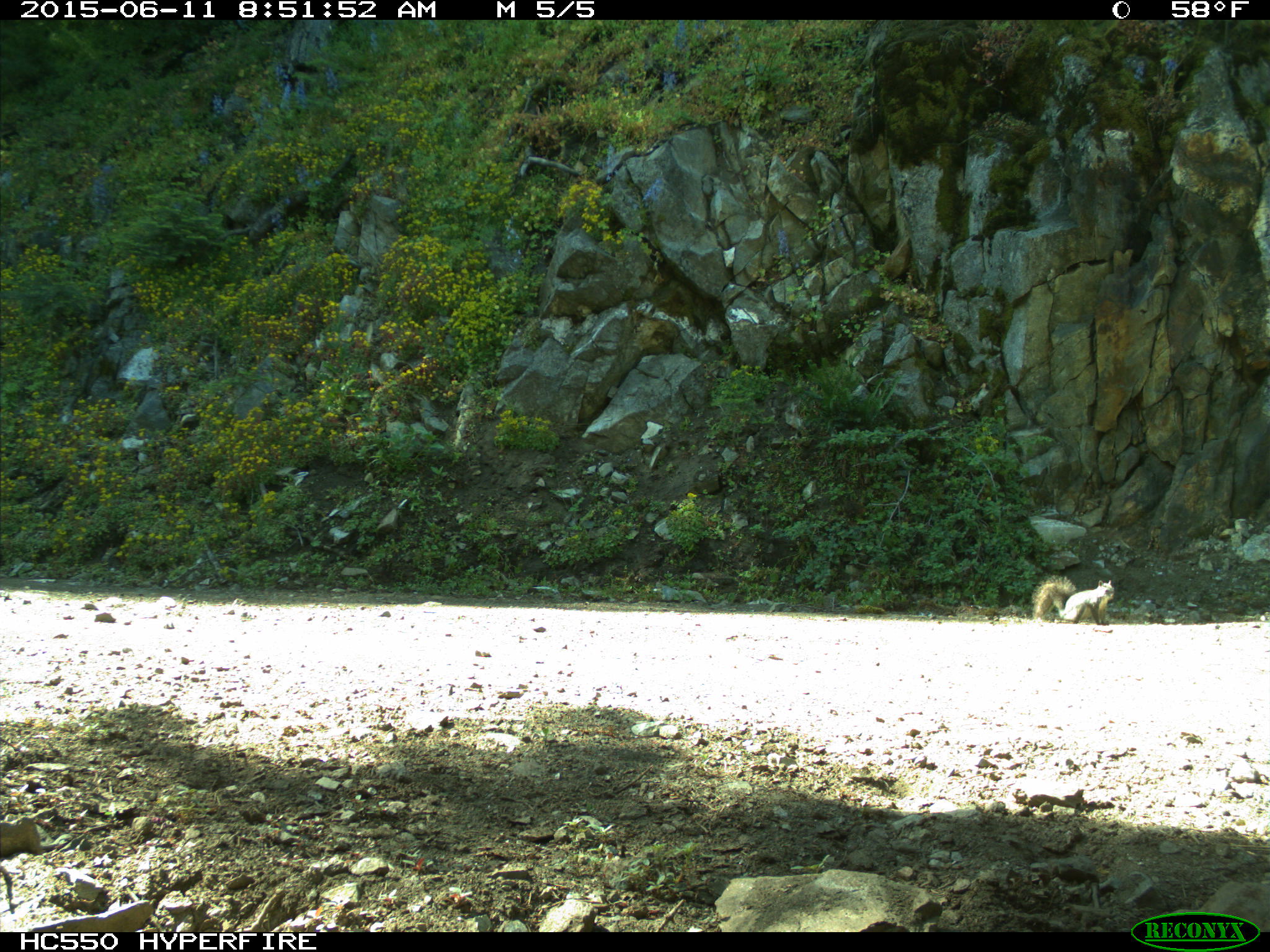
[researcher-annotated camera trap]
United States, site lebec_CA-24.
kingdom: Animalia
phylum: Chordata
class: Mammalia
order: Rodentia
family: Sciuridae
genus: Sciurus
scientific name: Sciurus carolinensis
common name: eastern gray squirrel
Sciurus carolinensis (eastern gray squirrel).